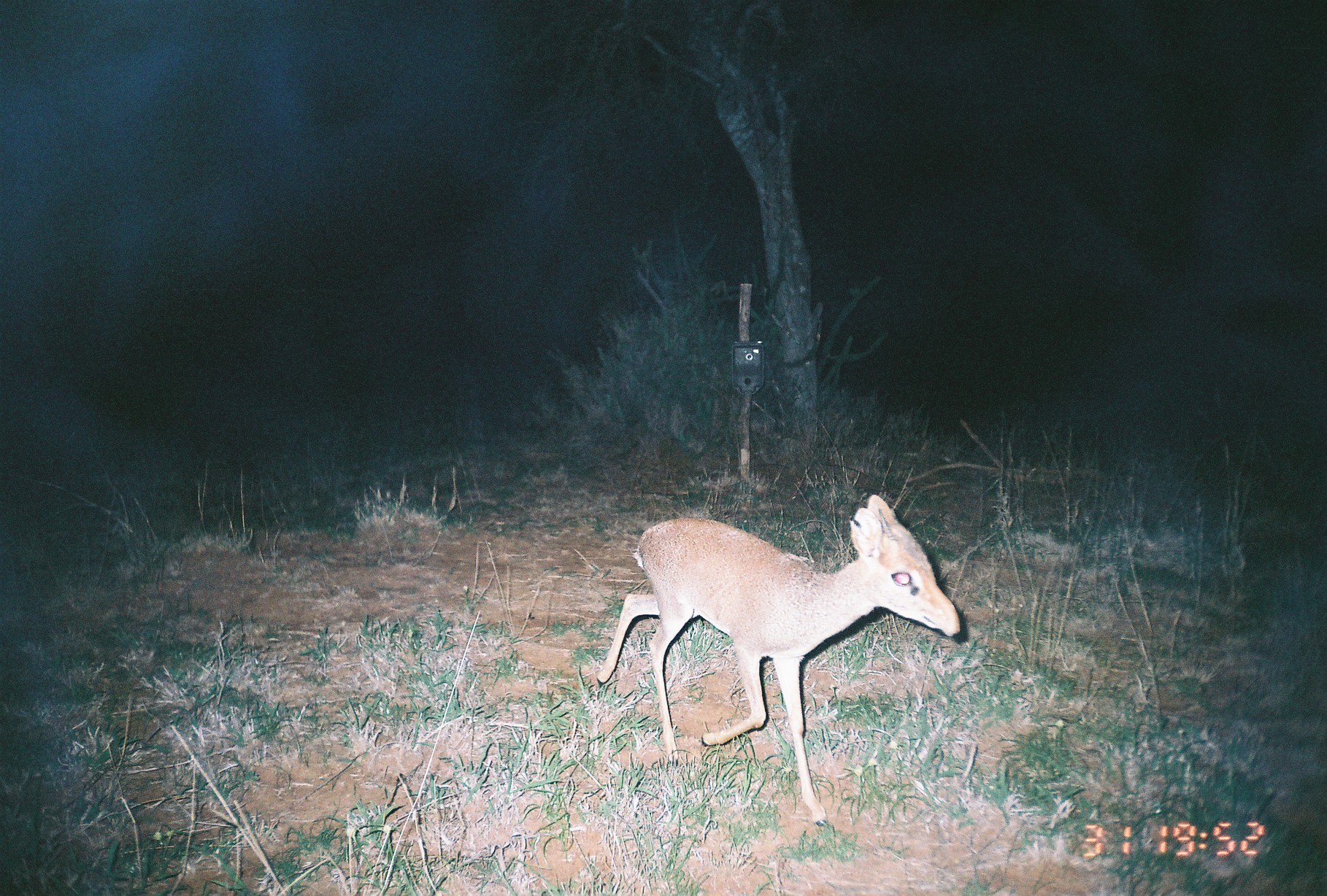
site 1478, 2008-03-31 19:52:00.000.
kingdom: Animalia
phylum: Chordata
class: Mammalia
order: Artiodactyla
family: Bovidae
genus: Madoqua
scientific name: Madoqua guentheri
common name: günther's dik-dik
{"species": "Madoqua guentheri (günther's dik-dik)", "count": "1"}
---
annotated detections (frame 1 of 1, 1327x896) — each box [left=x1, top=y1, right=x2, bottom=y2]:
madoqua guentheri: [left=596, top=492, right=961, bottom=827]